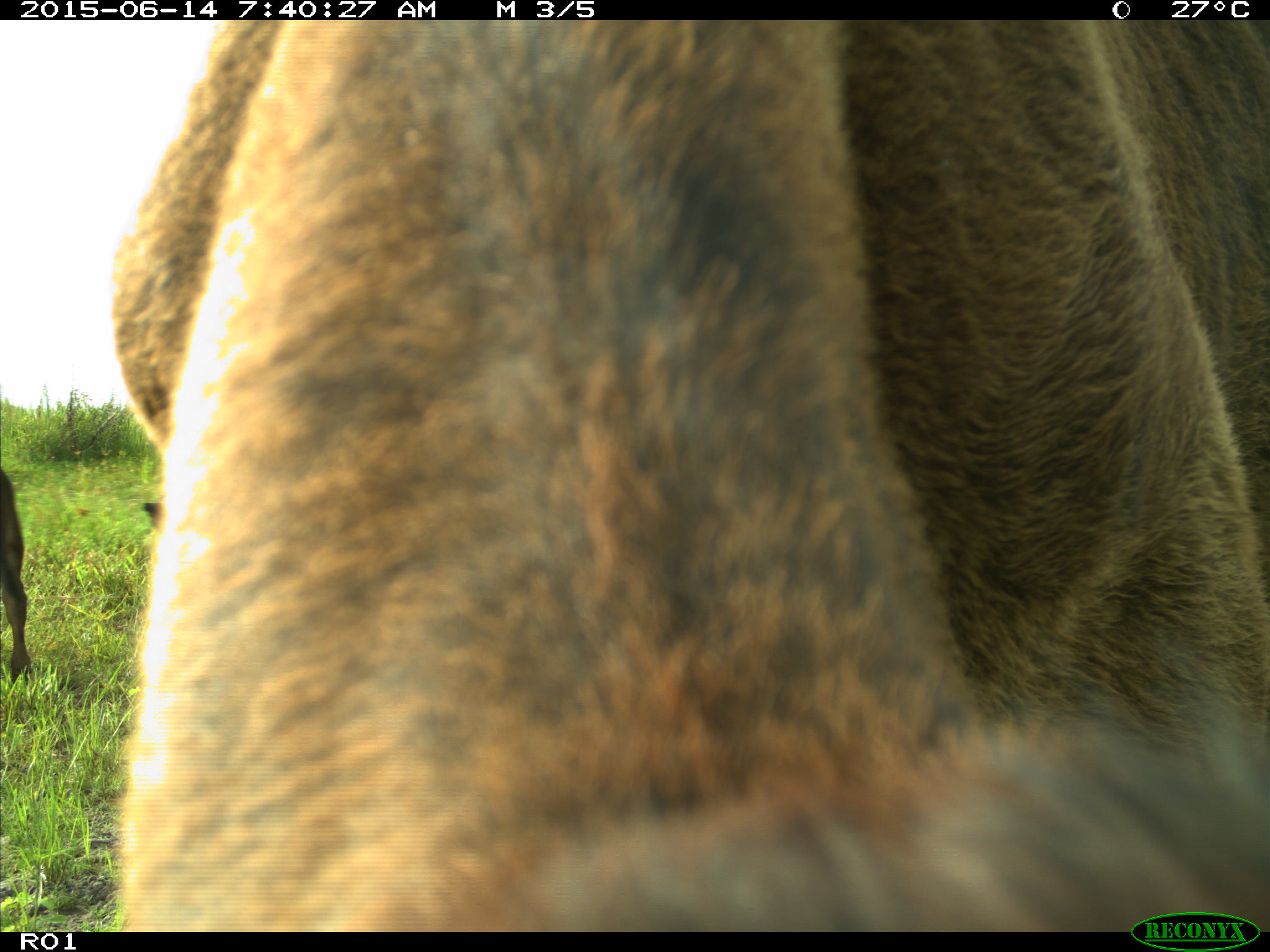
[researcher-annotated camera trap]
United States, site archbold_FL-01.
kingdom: Animalia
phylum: Chordata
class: Mammalia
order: Artiodactyla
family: Bovidae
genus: Bos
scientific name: Bos taurus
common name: domestic cow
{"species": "Bos taurus (domestic cow)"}